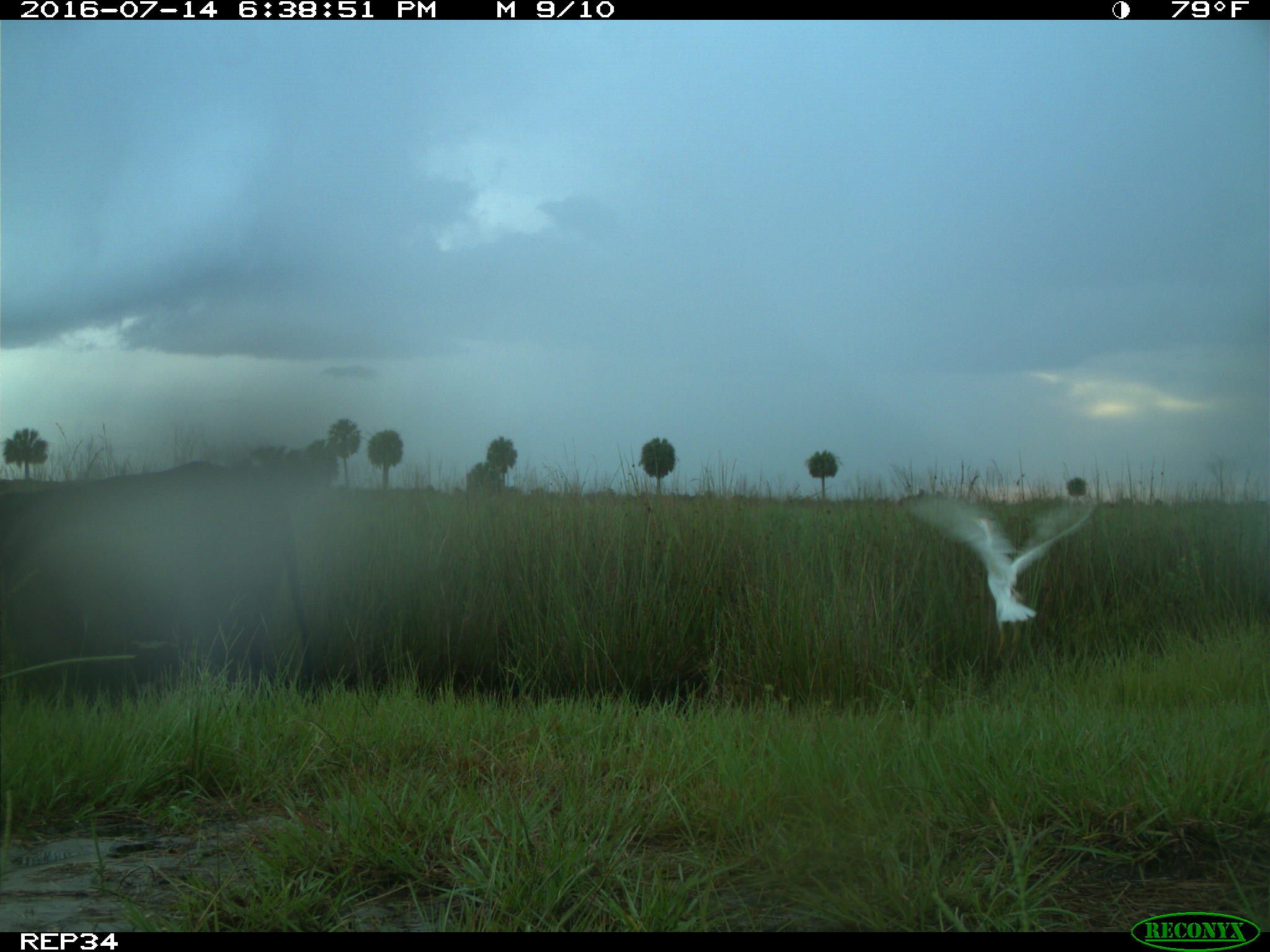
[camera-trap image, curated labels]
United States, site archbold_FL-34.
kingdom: Animalia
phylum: Chordata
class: Mammalia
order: Artiodactyla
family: Bovidae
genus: Bos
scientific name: Bos taurus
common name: domestic cow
Bos taurus (domestic cow).